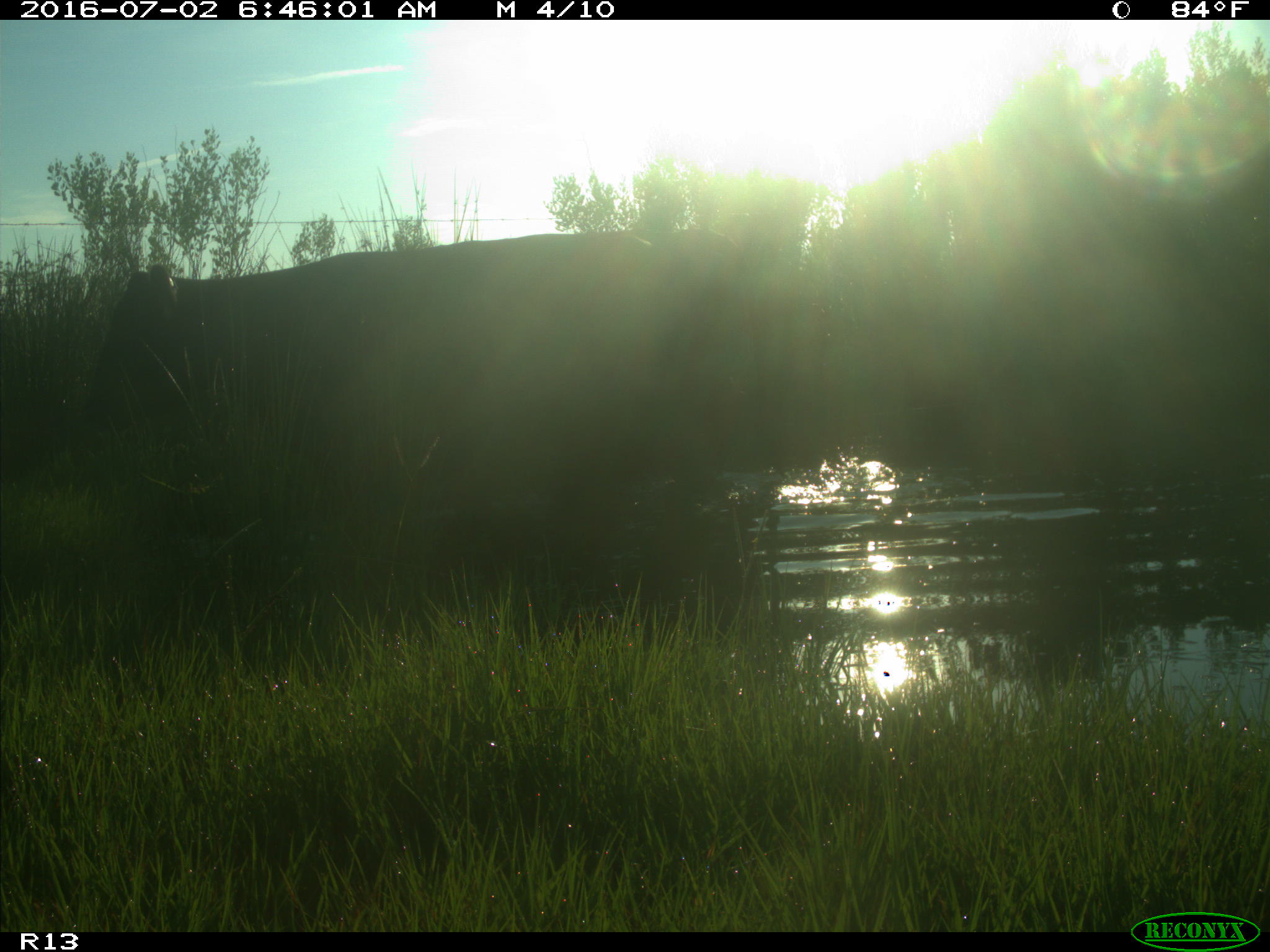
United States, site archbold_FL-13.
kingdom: Animalia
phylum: Chordata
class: Mammalia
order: Artiodactyla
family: Bovidae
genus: Bos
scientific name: Bos taurus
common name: domestic cow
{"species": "Bos taurus (domestic cow)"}